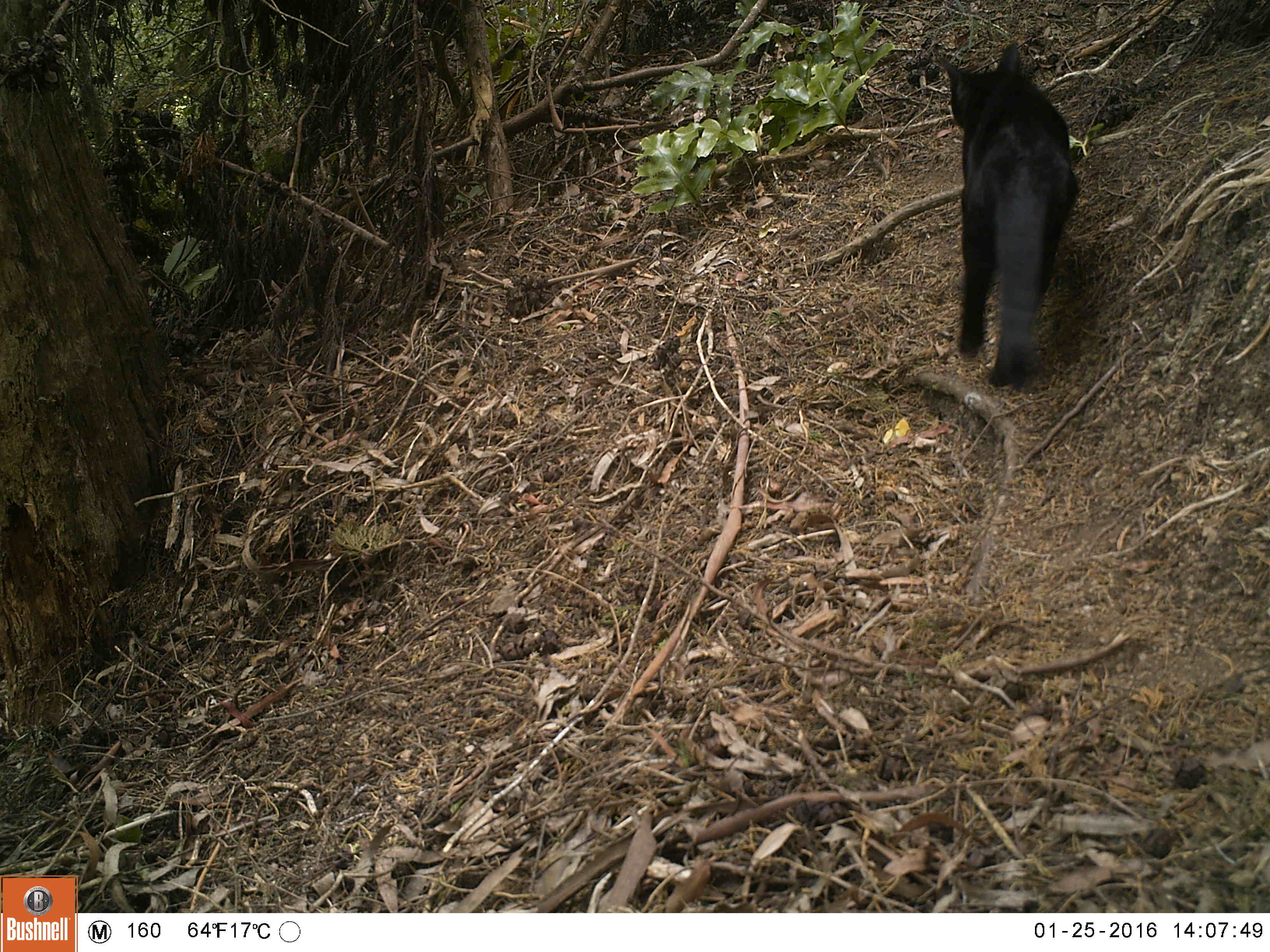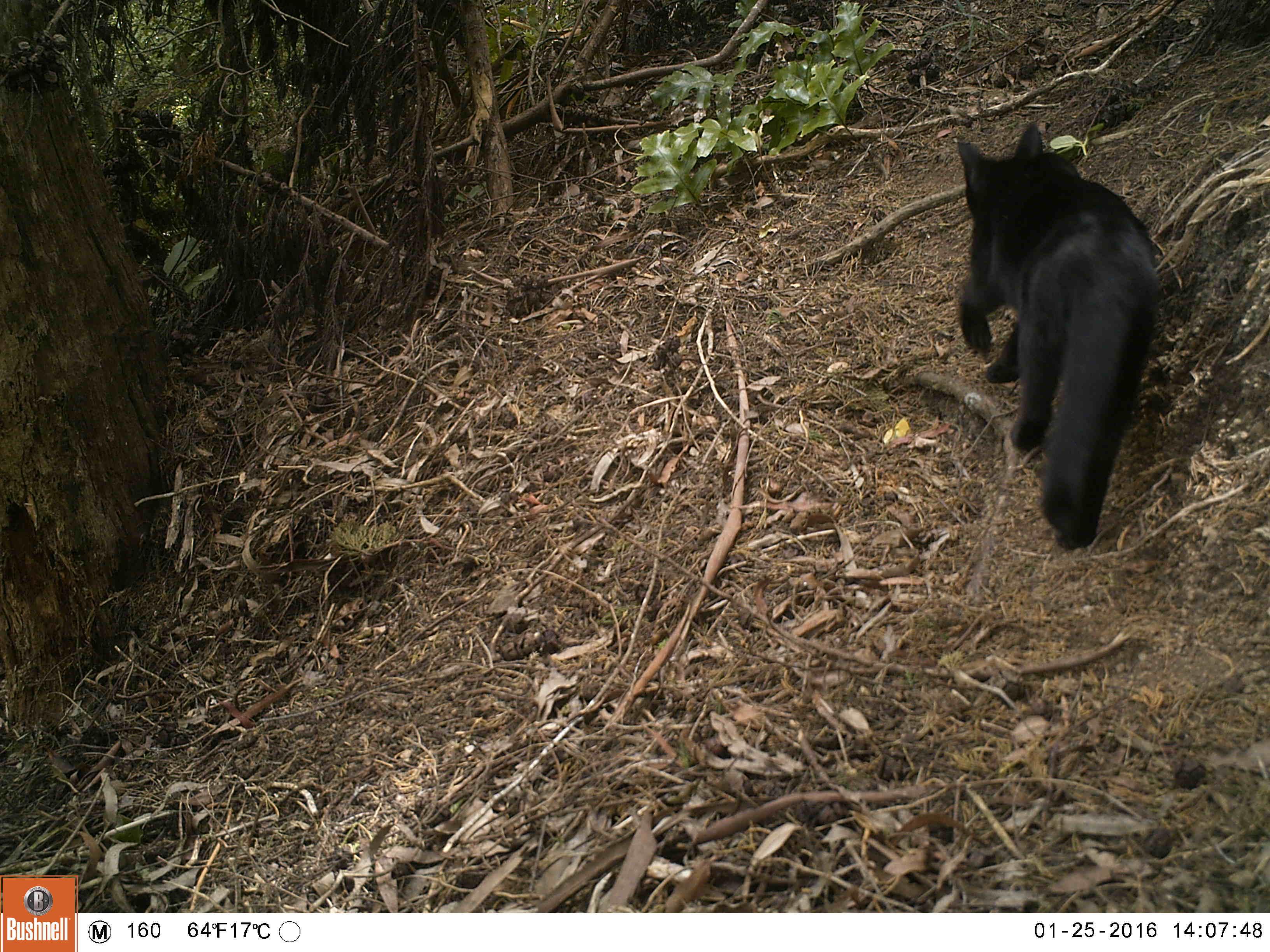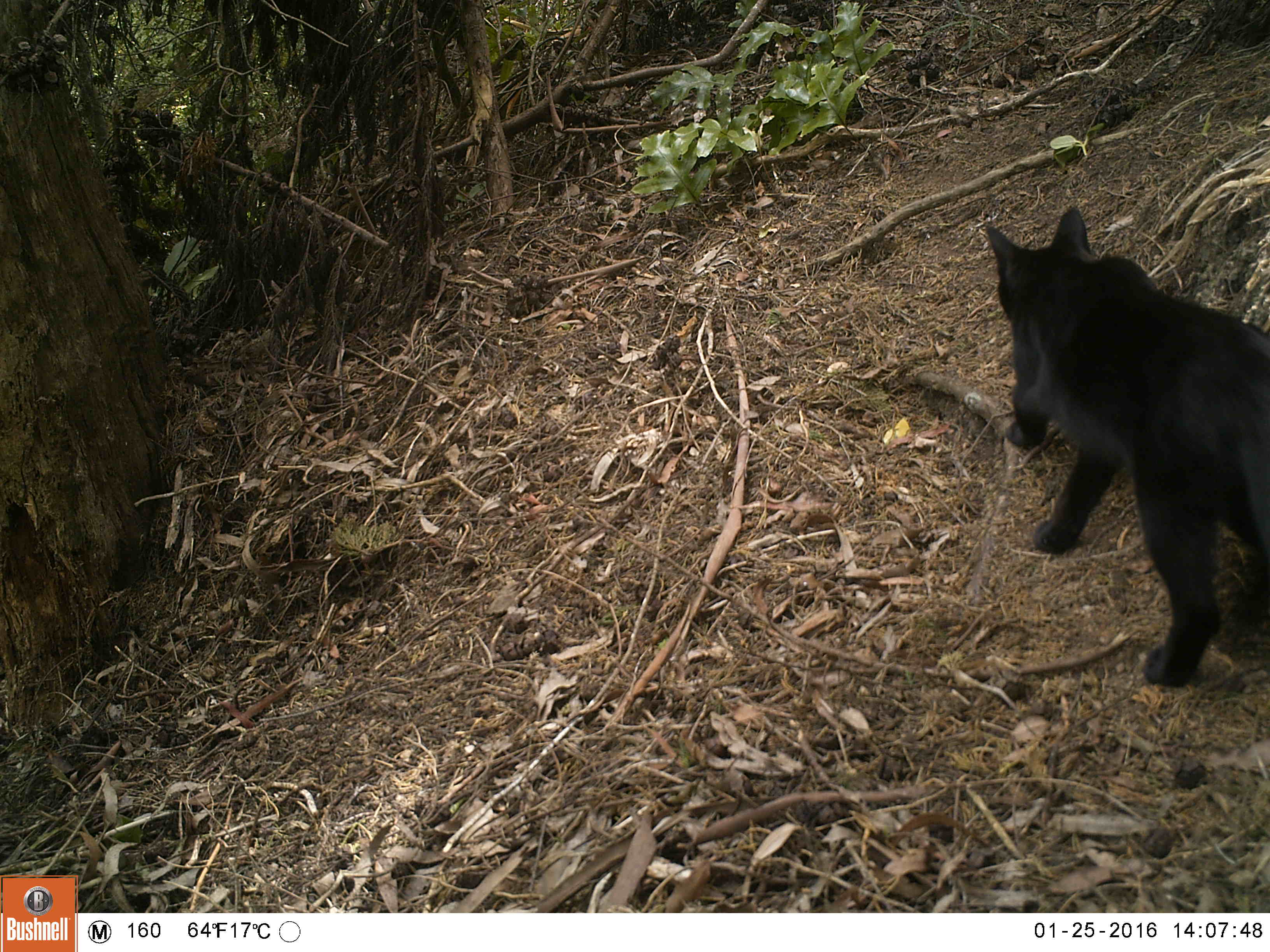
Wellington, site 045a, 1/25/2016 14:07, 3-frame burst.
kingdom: Animalia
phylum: Chordata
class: Mammalia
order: Carnivora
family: Felidae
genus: Felis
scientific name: Felis catus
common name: cat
Cat (Felis catus).